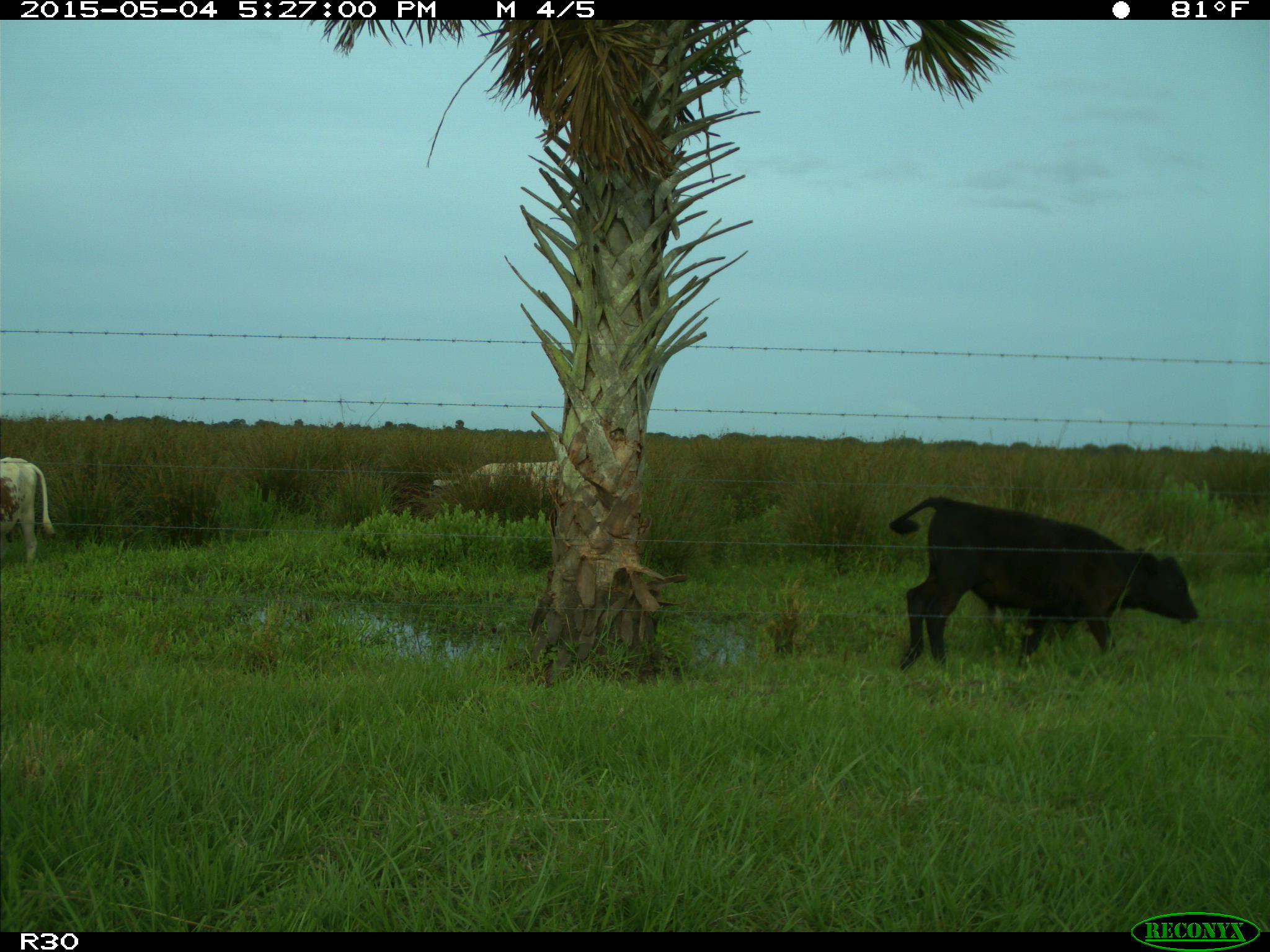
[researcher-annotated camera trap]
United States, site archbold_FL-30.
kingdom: Animalia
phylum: Chordata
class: Mammalia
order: Artiodactyla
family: Bovidae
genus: Bos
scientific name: Bos taurus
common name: domestic cow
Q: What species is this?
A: Bos taurus (domestic cow).